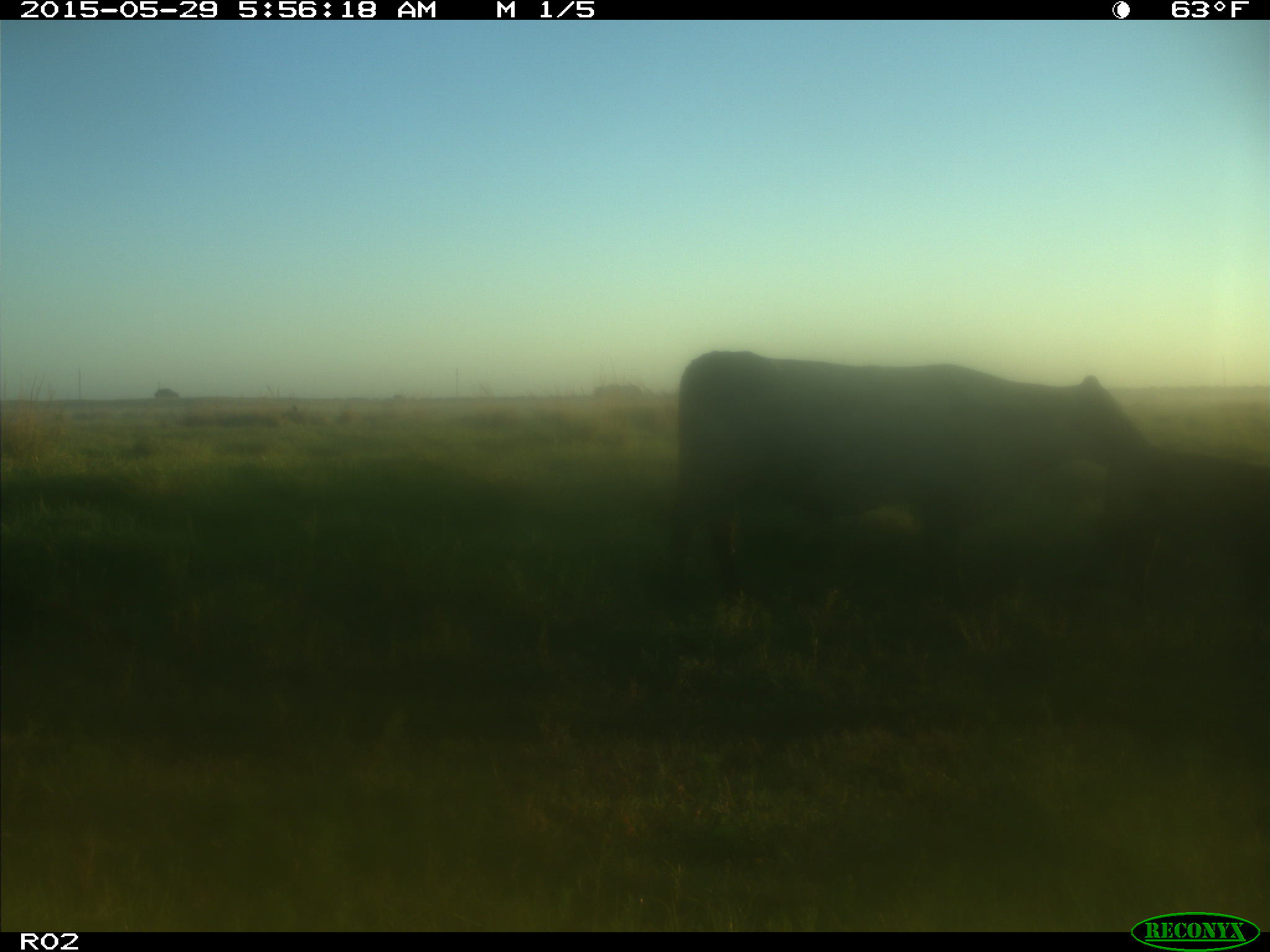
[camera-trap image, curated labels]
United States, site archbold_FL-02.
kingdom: Animalia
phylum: Chordata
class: Mammalia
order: Artiodactyla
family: Bovidae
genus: Bos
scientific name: Bos taurus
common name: domestic cow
Bos taurus (domestic cow).